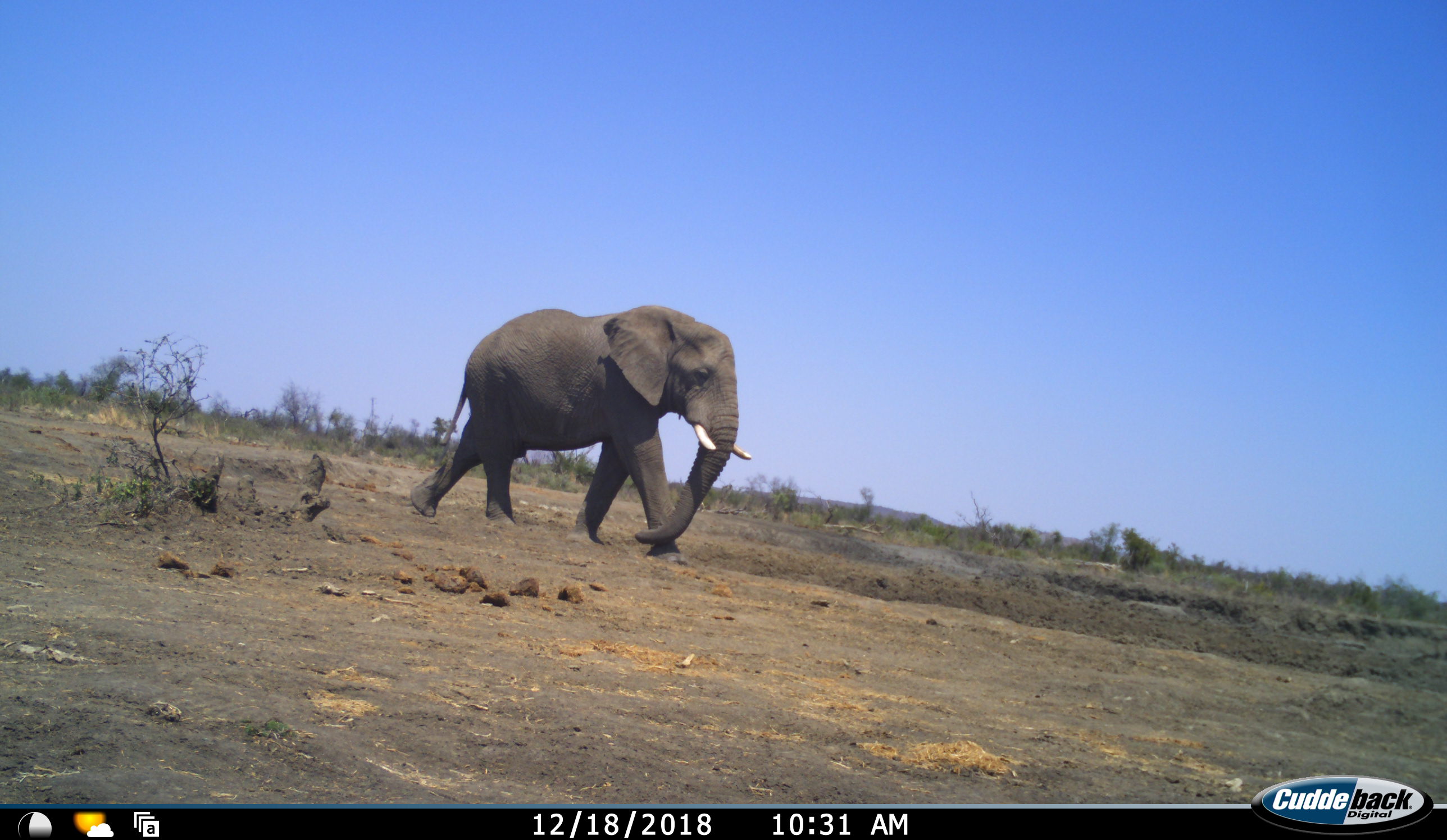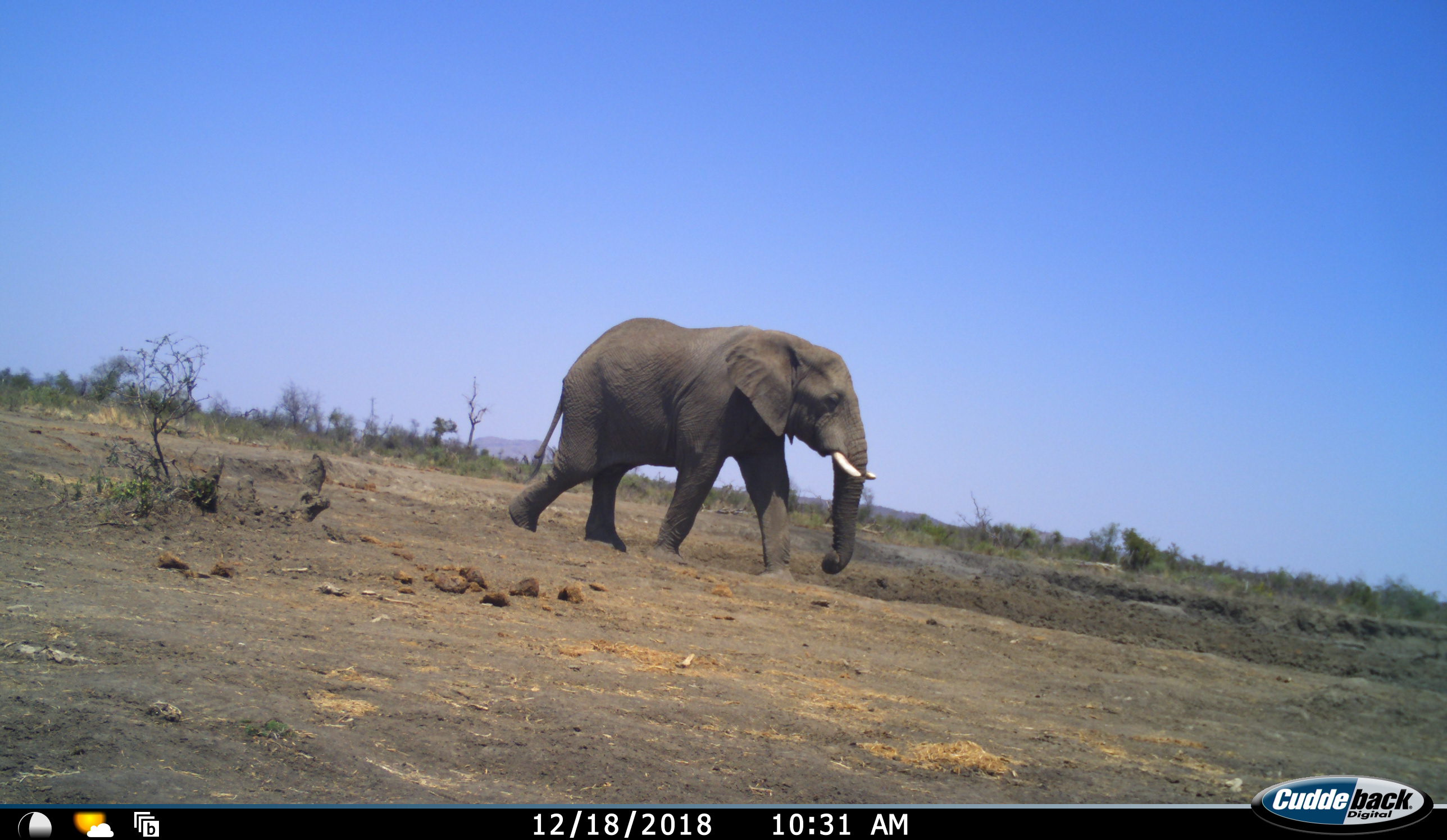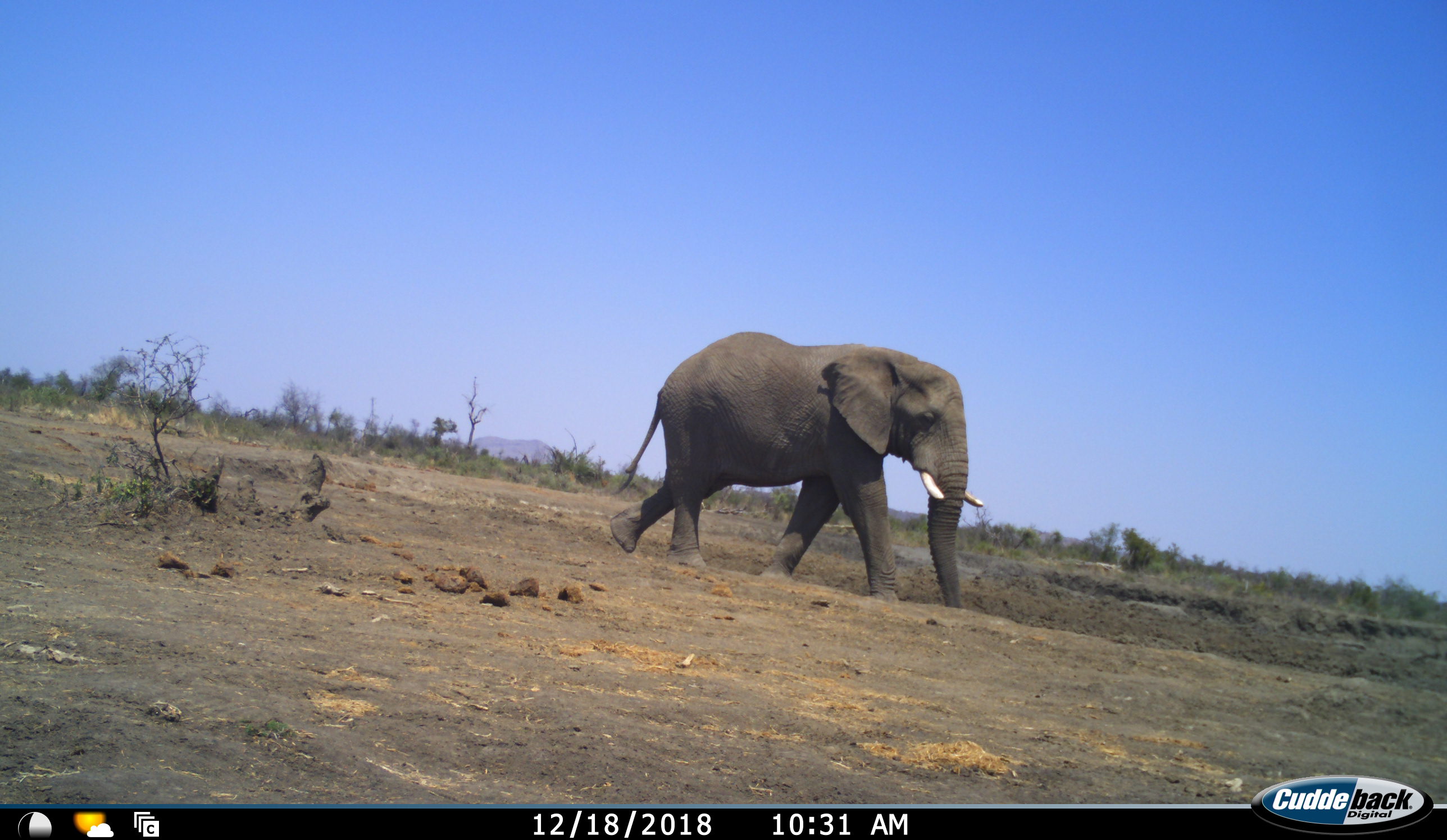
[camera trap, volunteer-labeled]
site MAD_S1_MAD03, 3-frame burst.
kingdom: Animalia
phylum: Chordata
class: Mammalia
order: Proboscidea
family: Elephantidae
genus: Loxodonta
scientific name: Loxodonta africana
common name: african bush elephant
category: elephant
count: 1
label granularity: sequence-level